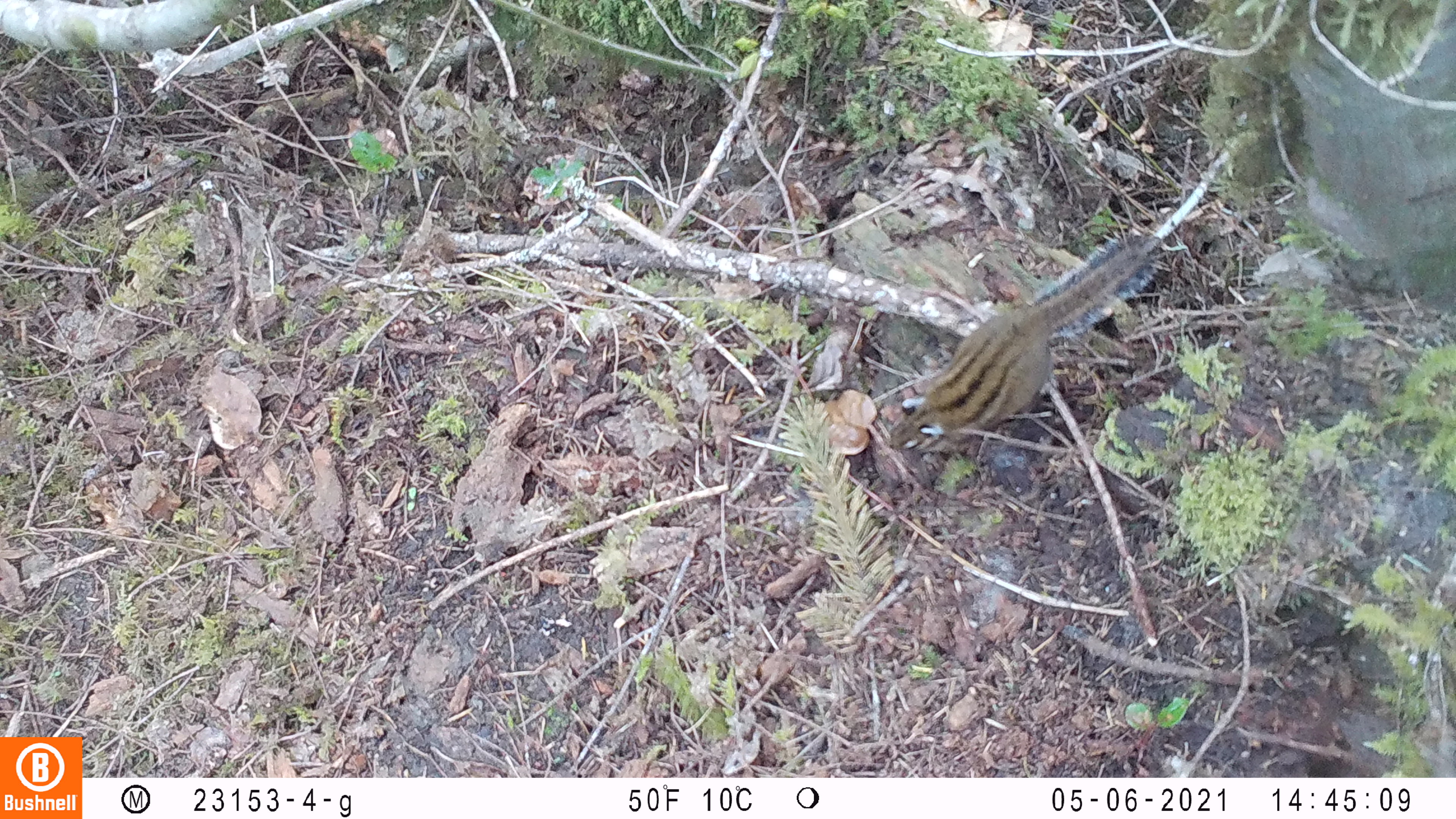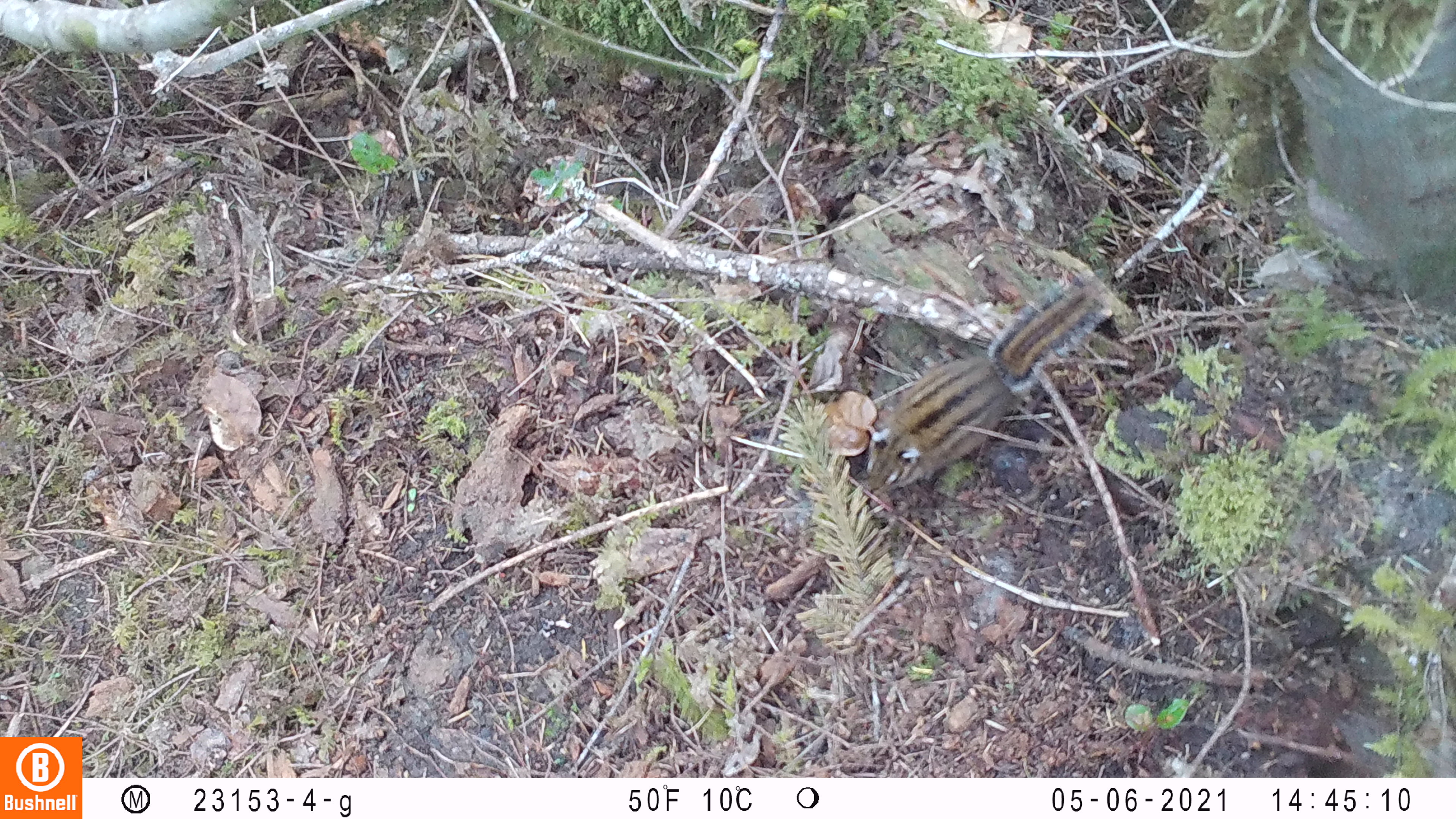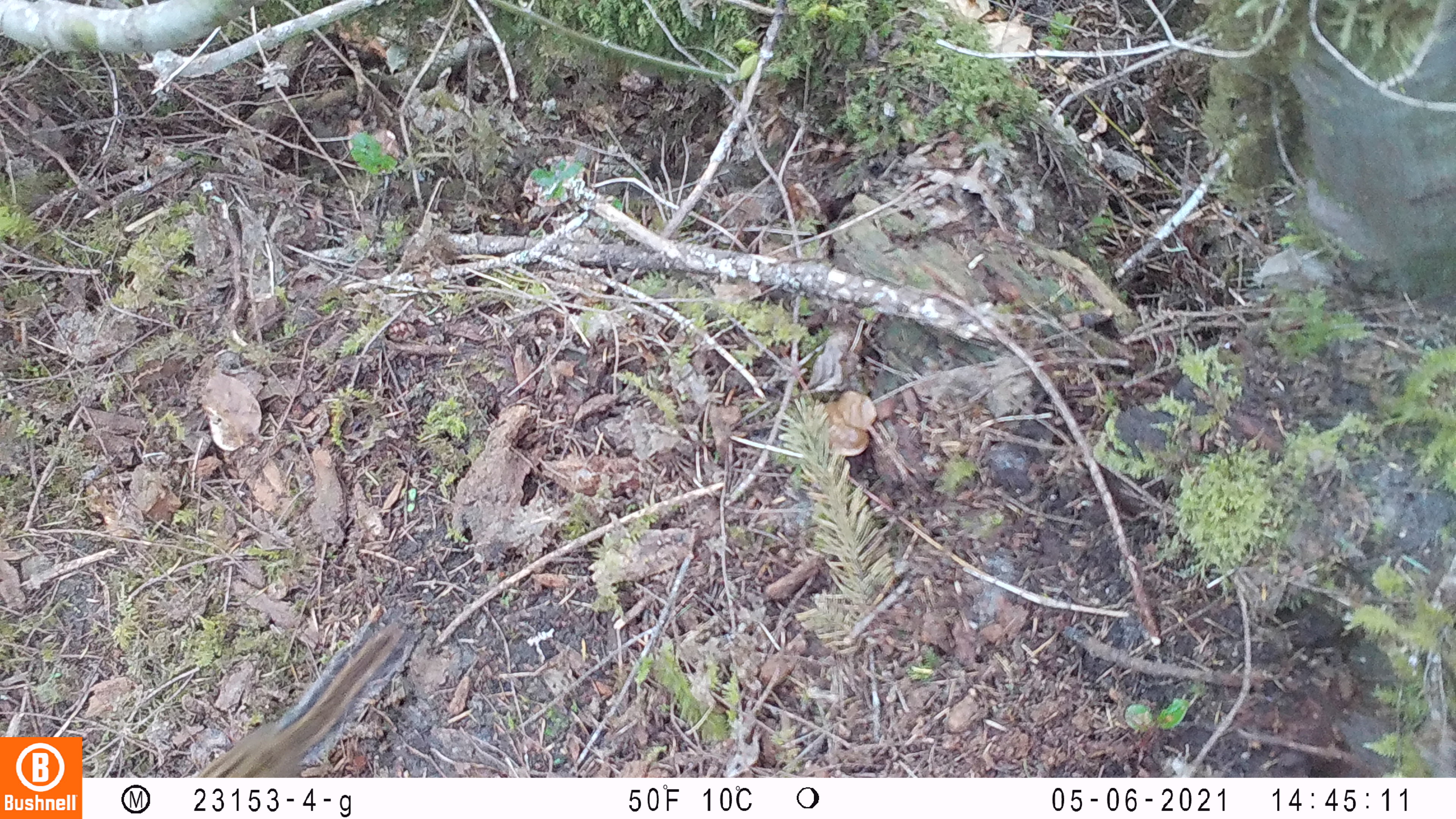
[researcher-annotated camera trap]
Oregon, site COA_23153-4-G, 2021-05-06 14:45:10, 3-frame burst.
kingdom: Animalia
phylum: Chordata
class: Mammalia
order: Rodentia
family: Sciuridae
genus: Neotamias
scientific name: Neotamias townsendii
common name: townsend's chipmunk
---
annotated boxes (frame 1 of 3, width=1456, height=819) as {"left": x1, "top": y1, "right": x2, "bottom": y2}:
townsend's chipmunk: {"left": 880, "top": 228, "right": 1172, "bottom": 460}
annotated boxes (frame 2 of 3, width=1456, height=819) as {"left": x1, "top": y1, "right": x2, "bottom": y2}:
townsend's chipmunk: {"left": 850, "top": 272, "right": 1117, "bottom": 499}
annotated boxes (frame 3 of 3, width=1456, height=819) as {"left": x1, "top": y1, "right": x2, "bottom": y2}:
townsend's chipmunk: {"left": 193, "top": 611, "right": 423, "bottom": 775}